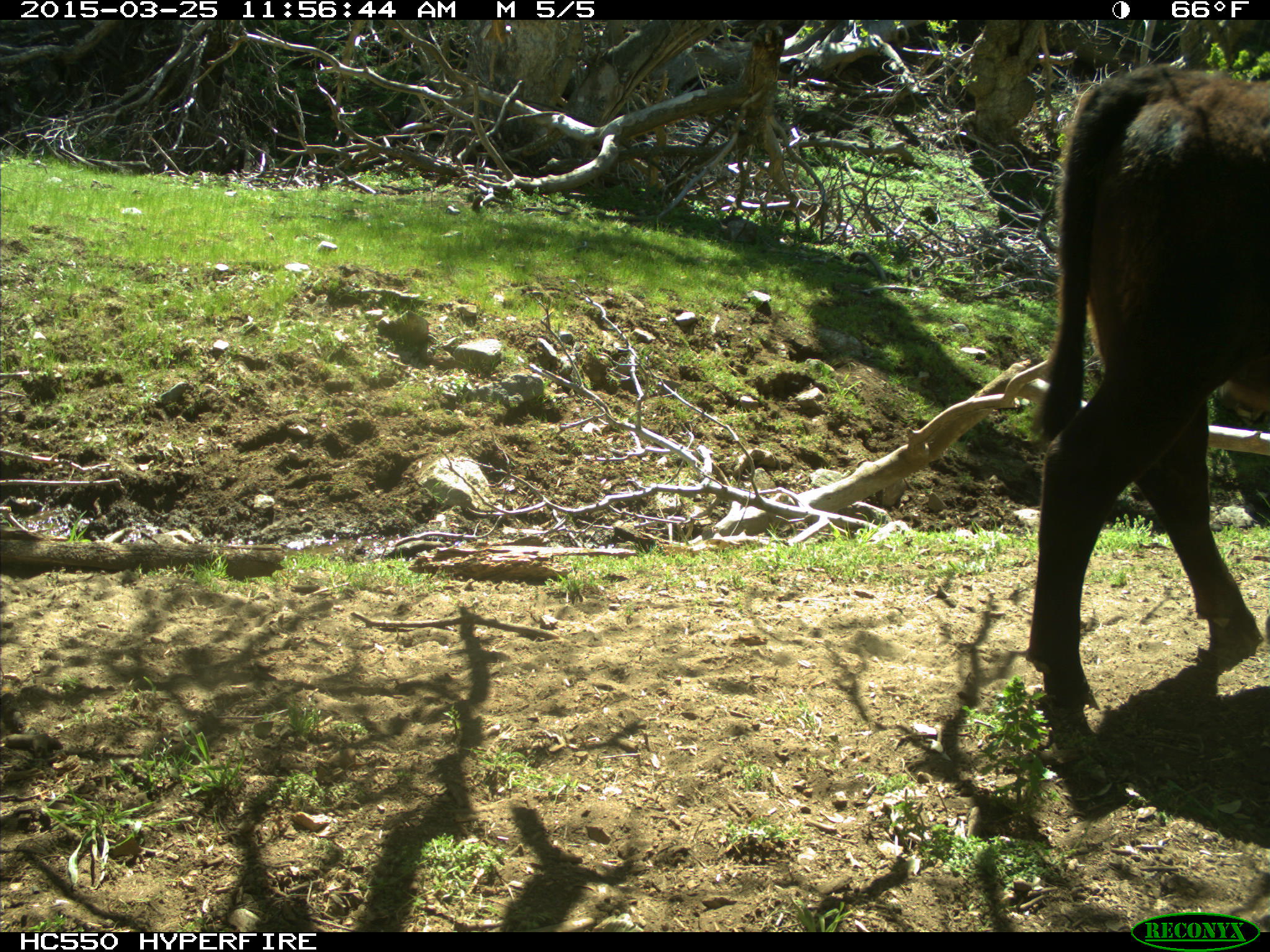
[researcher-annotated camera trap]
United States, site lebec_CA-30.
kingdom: Animalia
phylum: Chordata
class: Mammalia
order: Artiodactyla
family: Bovidae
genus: Bos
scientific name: Bos taurus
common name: domestic cow